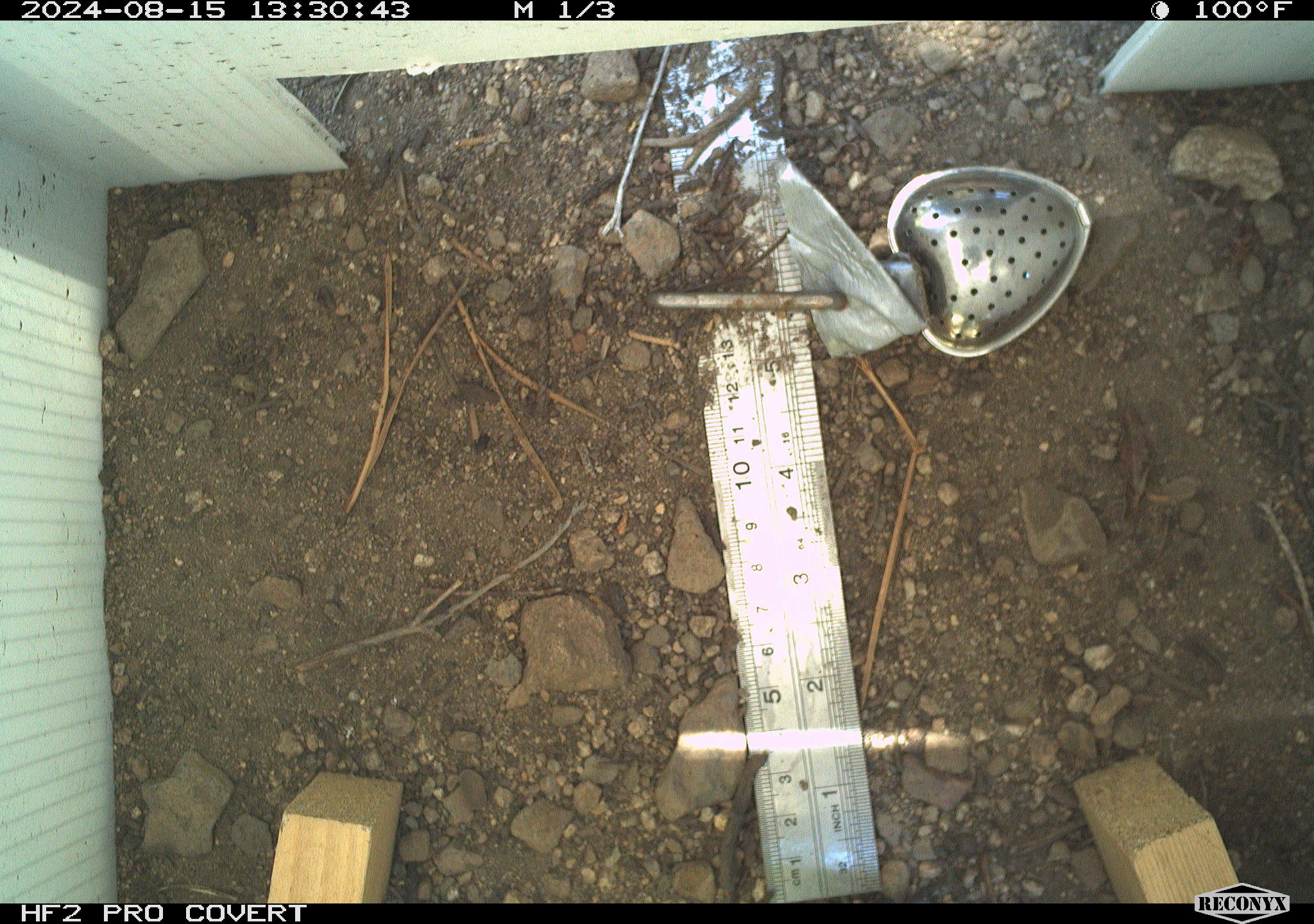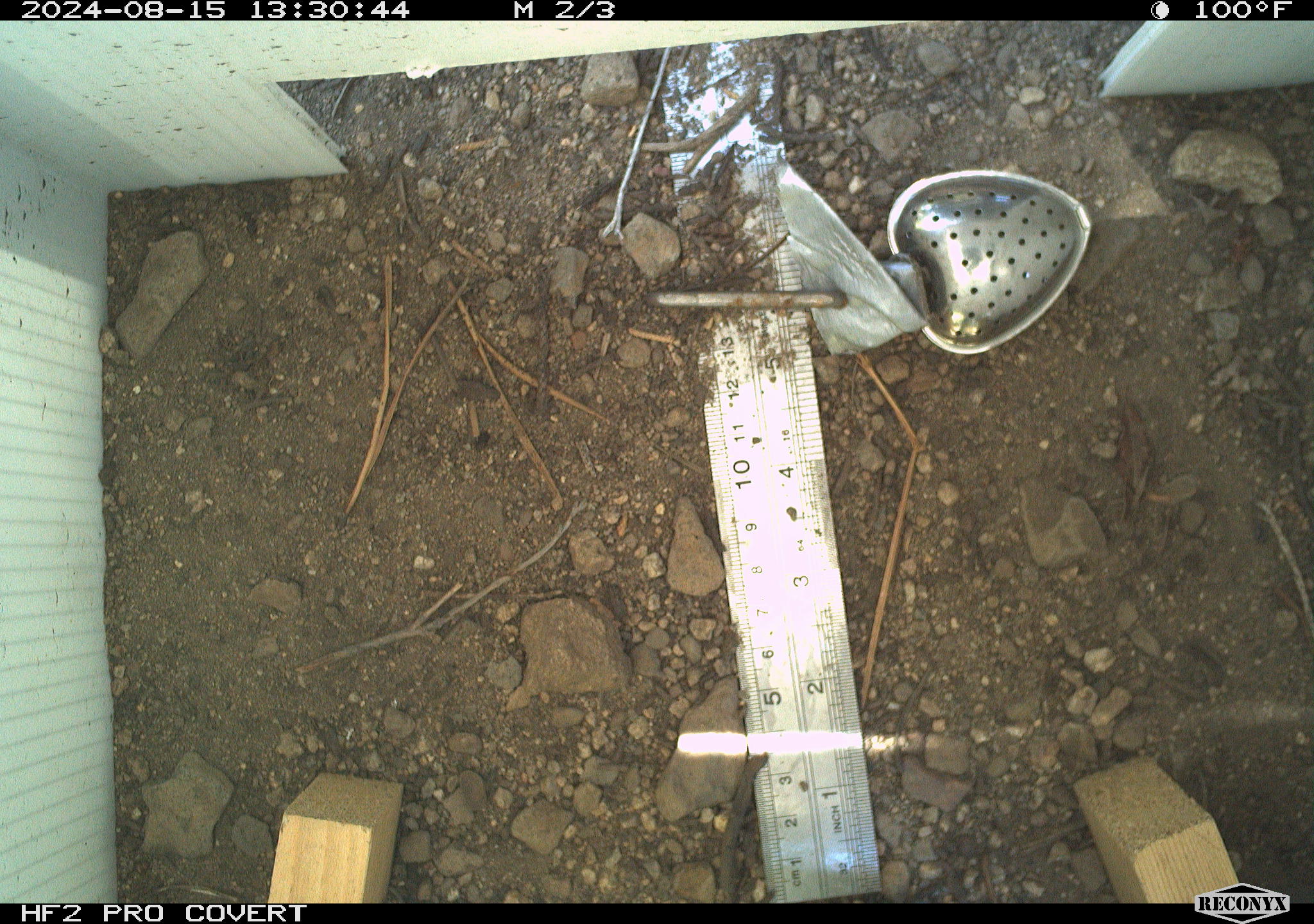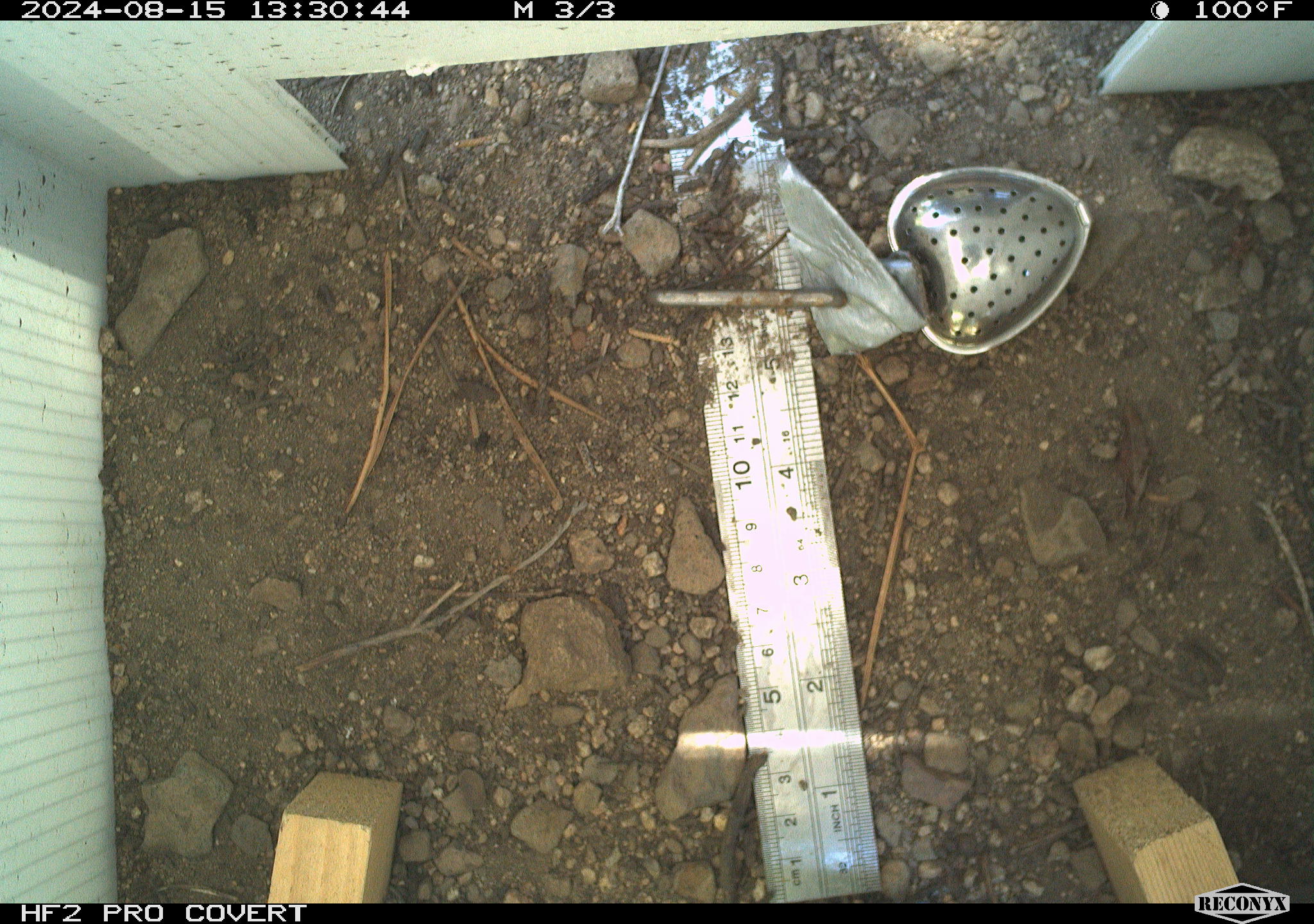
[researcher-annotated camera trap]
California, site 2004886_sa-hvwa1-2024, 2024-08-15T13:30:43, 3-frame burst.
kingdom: Animalia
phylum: Chordata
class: Mammalia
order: Rodentia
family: Sciuridae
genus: Neotamias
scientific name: Neotamias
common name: western chipmunks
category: neotamias species